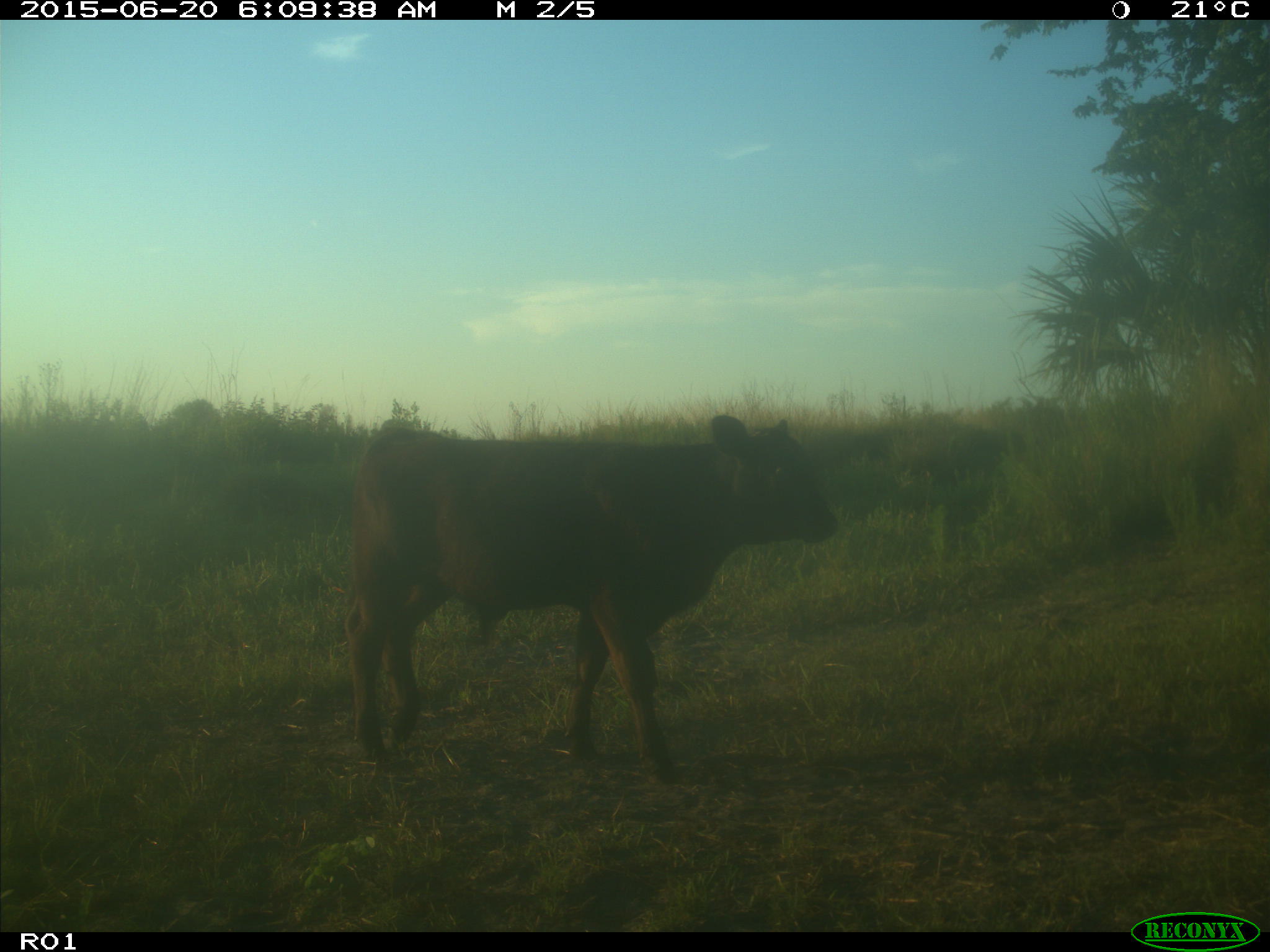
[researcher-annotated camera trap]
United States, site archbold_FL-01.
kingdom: Animalia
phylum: Chordata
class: Mammalia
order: Artiodactyla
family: Bovidae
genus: Bos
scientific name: Bos taurus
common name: domestic cow